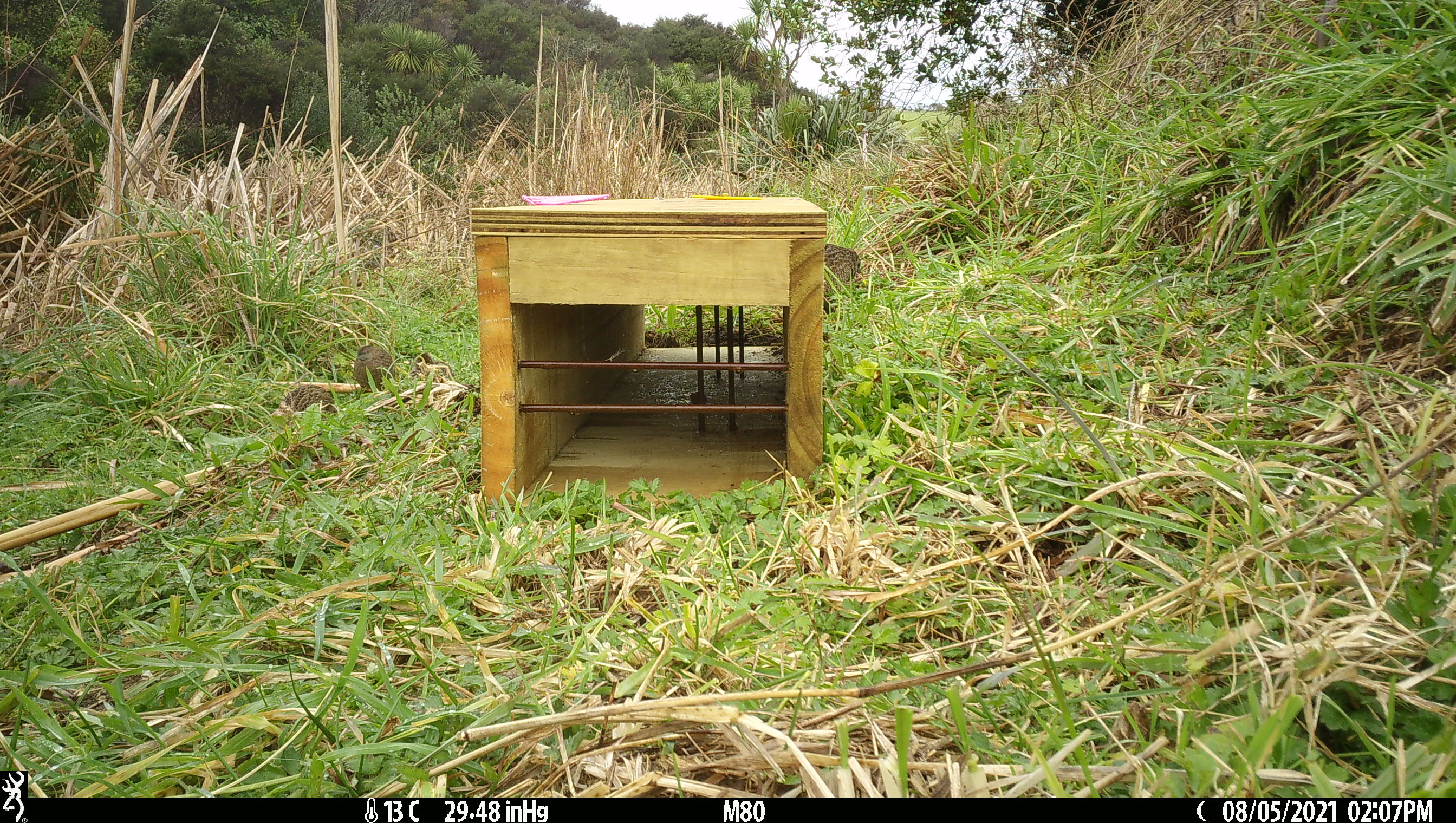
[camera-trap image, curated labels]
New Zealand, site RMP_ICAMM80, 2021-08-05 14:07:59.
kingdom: Animalia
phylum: Chordata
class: Aves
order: Galliformes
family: Phasianidae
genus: Synoicus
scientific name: Synoicus ypsilophorus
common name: brown quail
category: quail brown